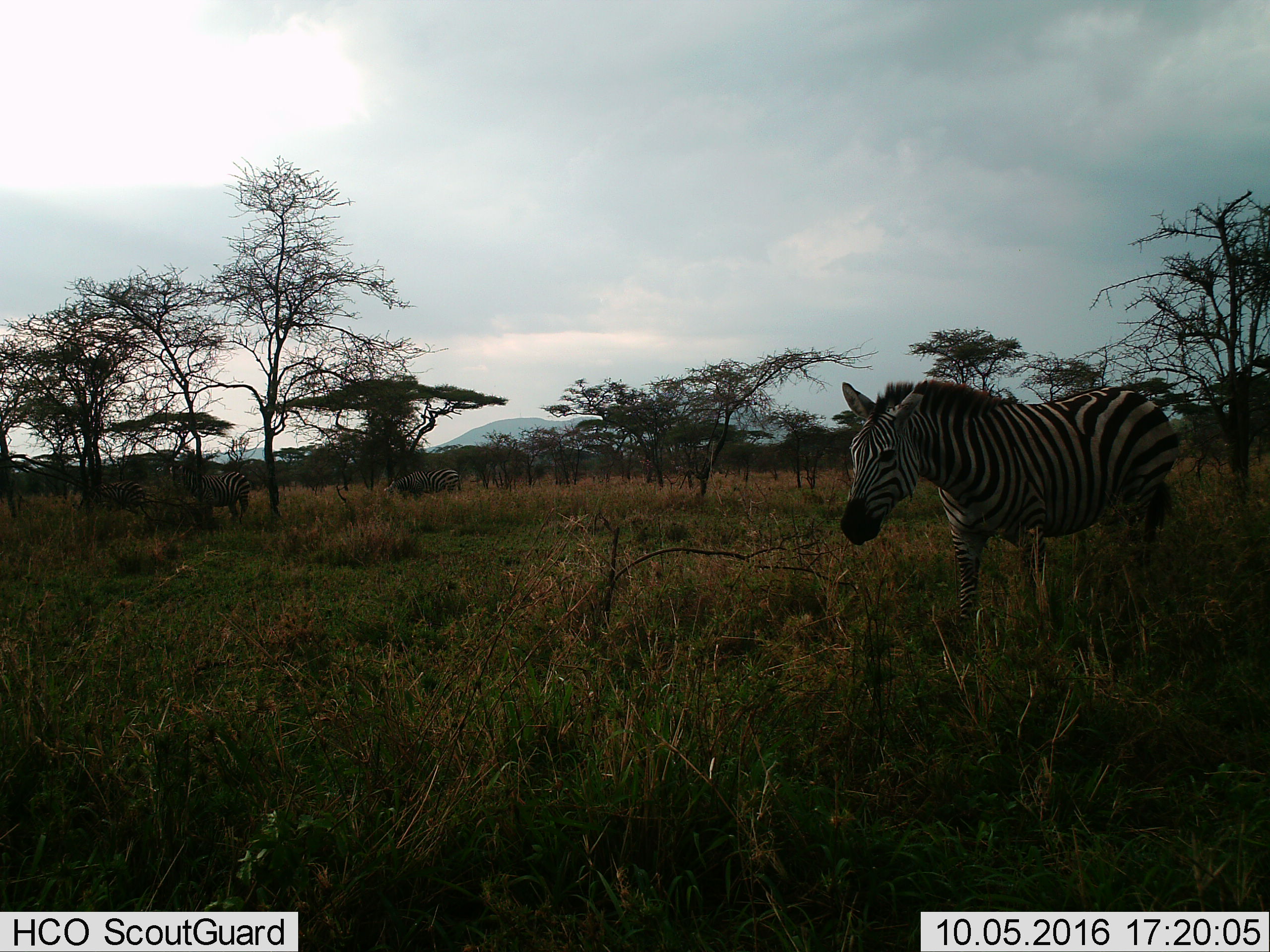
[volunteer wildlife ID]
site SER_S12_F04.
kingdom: Animalia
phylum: Chordata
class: Mammalia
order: Perissodactyla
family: Equidae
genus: Equus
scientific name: Equus quagga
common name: plains zebra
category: zebraplains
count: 4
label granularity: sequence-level